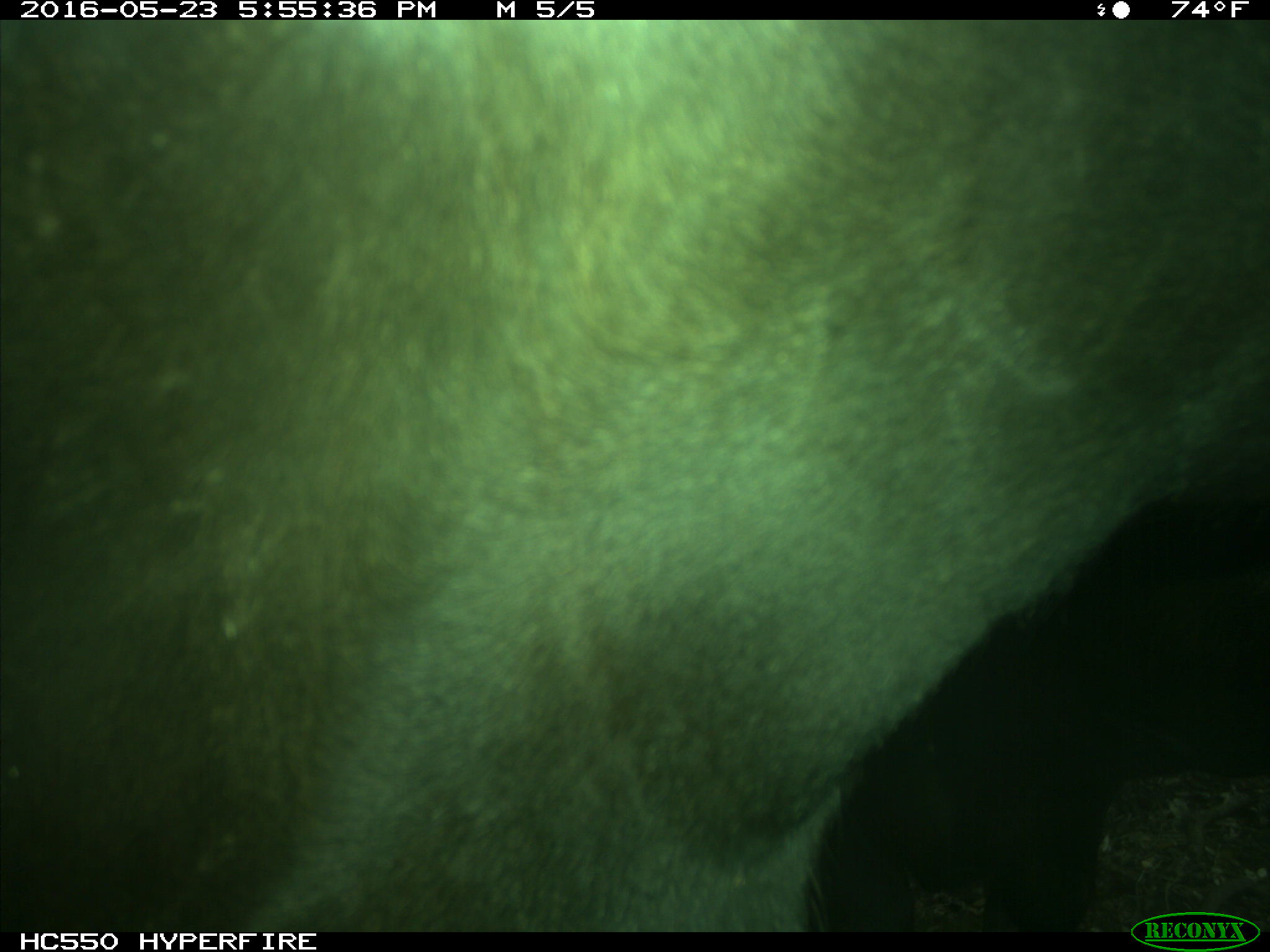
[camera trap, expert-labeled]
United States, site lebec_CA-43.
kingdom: Animalia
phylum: Chordata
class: Mammalia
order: Artiodactyla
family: Bovidae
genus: Bos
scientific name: Bos taurus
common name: domestic cow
Bos taurus (domestic cow).